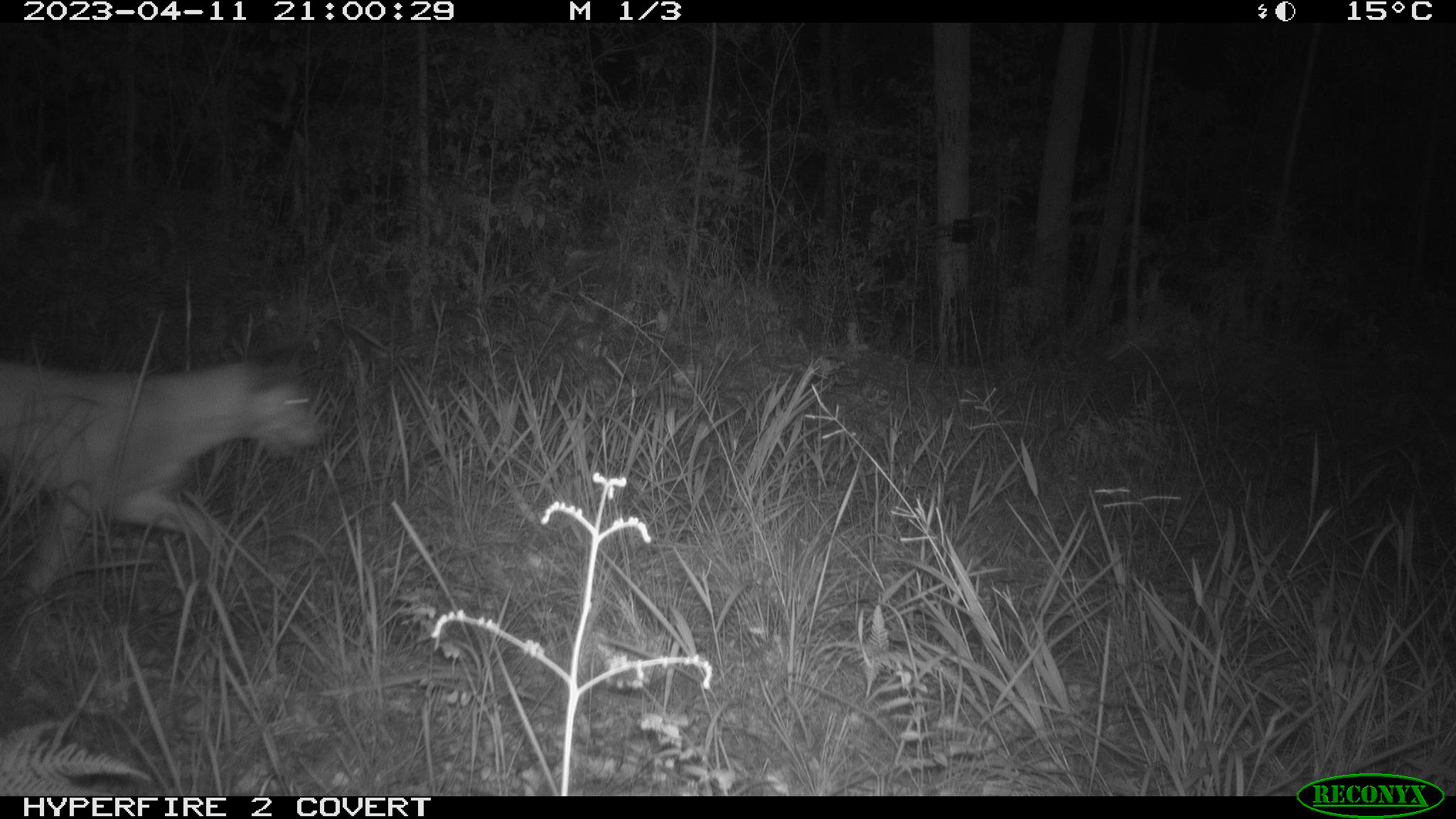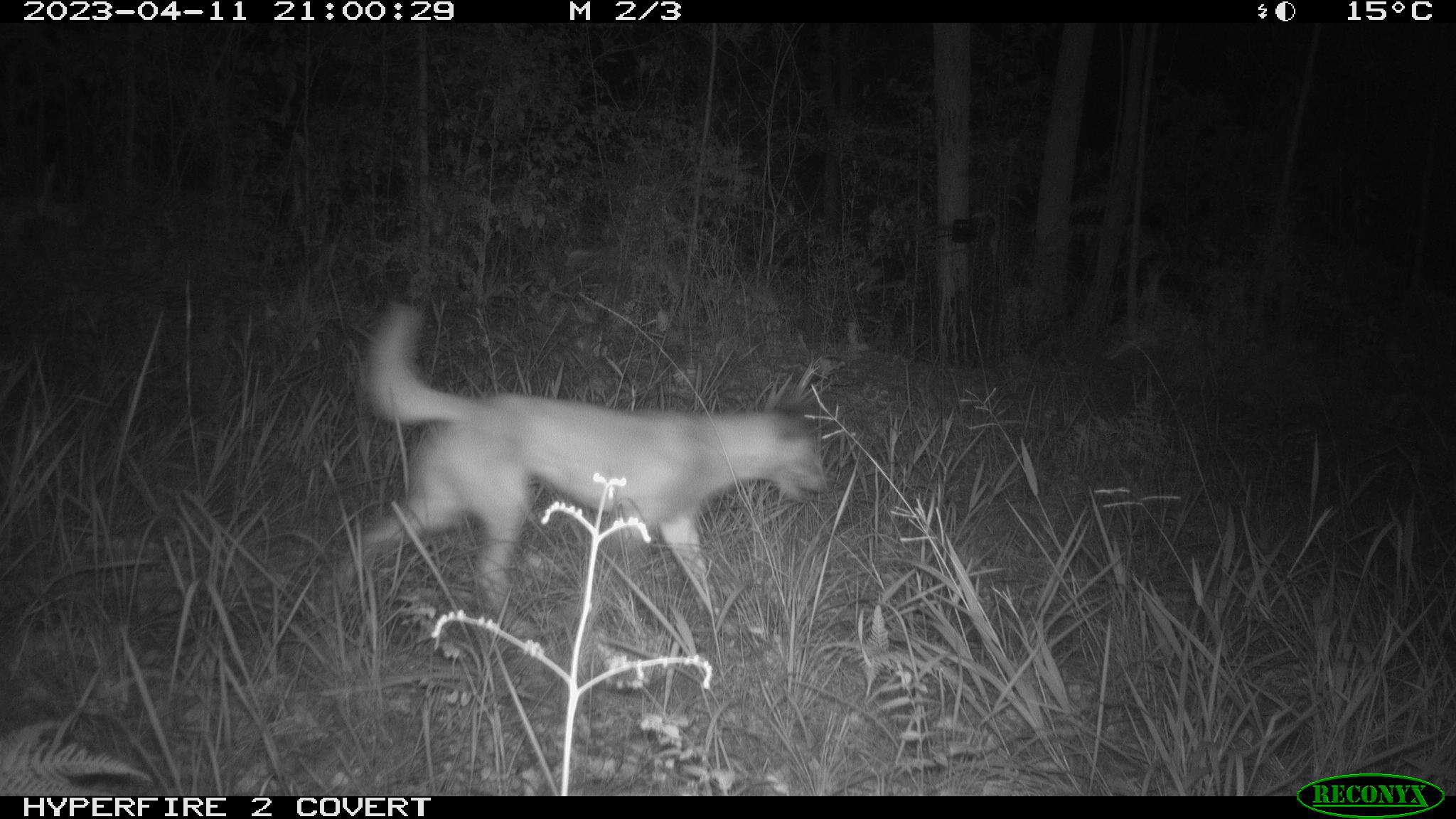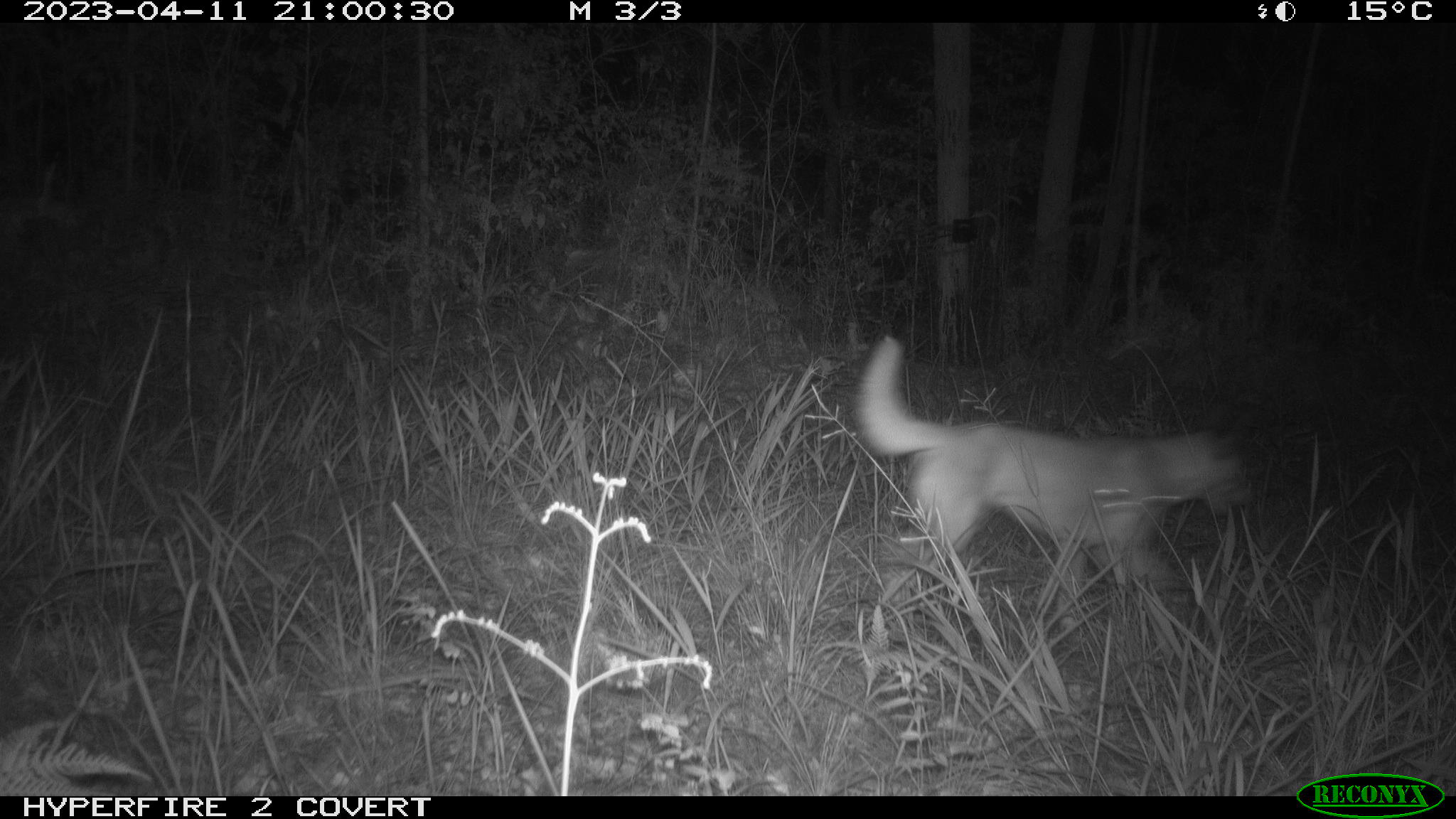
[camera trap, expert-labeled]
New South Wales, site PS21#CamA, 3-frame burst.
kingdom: Animalia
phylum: Chordata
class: Mammalia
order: Carnivora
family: Canidae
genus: Canis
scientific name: Canis familiaris dingo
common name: dingo